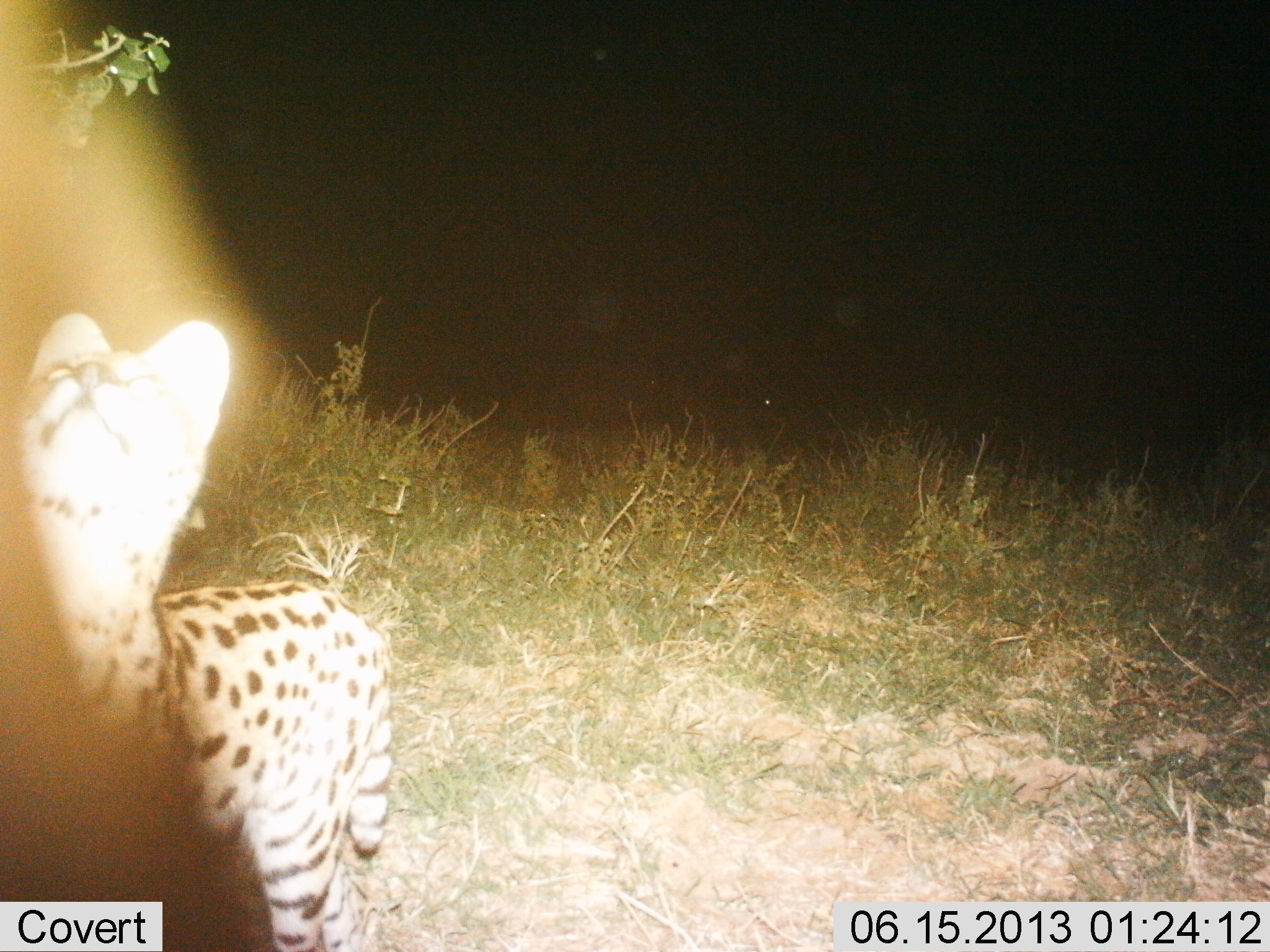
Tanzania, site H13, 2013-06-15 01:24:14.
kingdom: Animalia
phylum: Chordata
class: Mammalia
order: Carnivora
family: Felidae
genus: Leptailurus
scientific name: Leptailurus serval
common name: serval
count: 1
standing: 88%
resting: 0%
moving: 8%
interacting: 8%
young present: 0%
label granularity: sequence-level